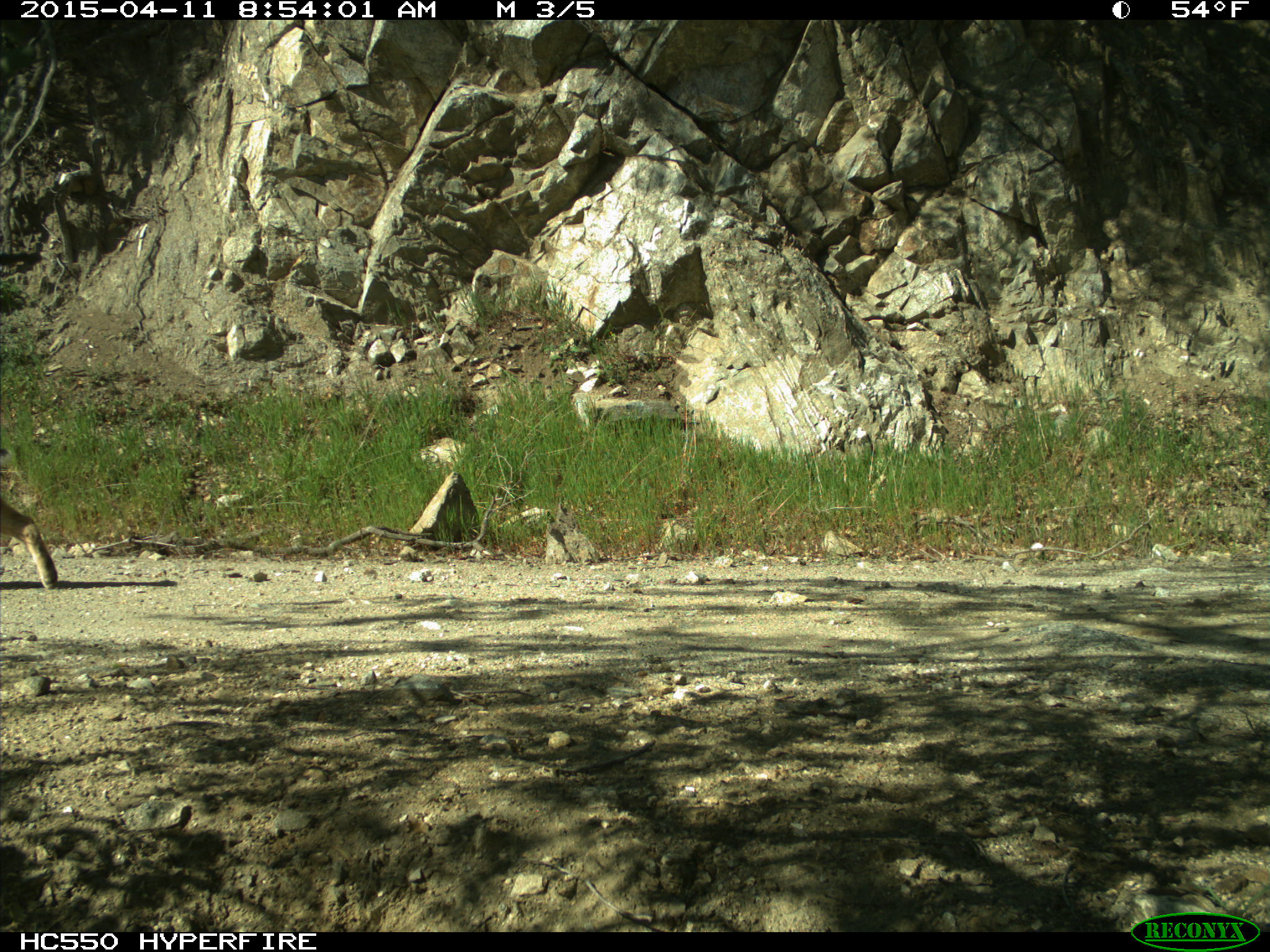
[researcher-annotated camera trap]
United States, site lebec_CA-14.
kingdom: Animalia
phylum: Chordata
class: Mammalia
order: Carnivora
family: Felidae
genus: Lynx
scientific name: Lynx rufus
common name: bobcat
Lynx rufus (bobcat).